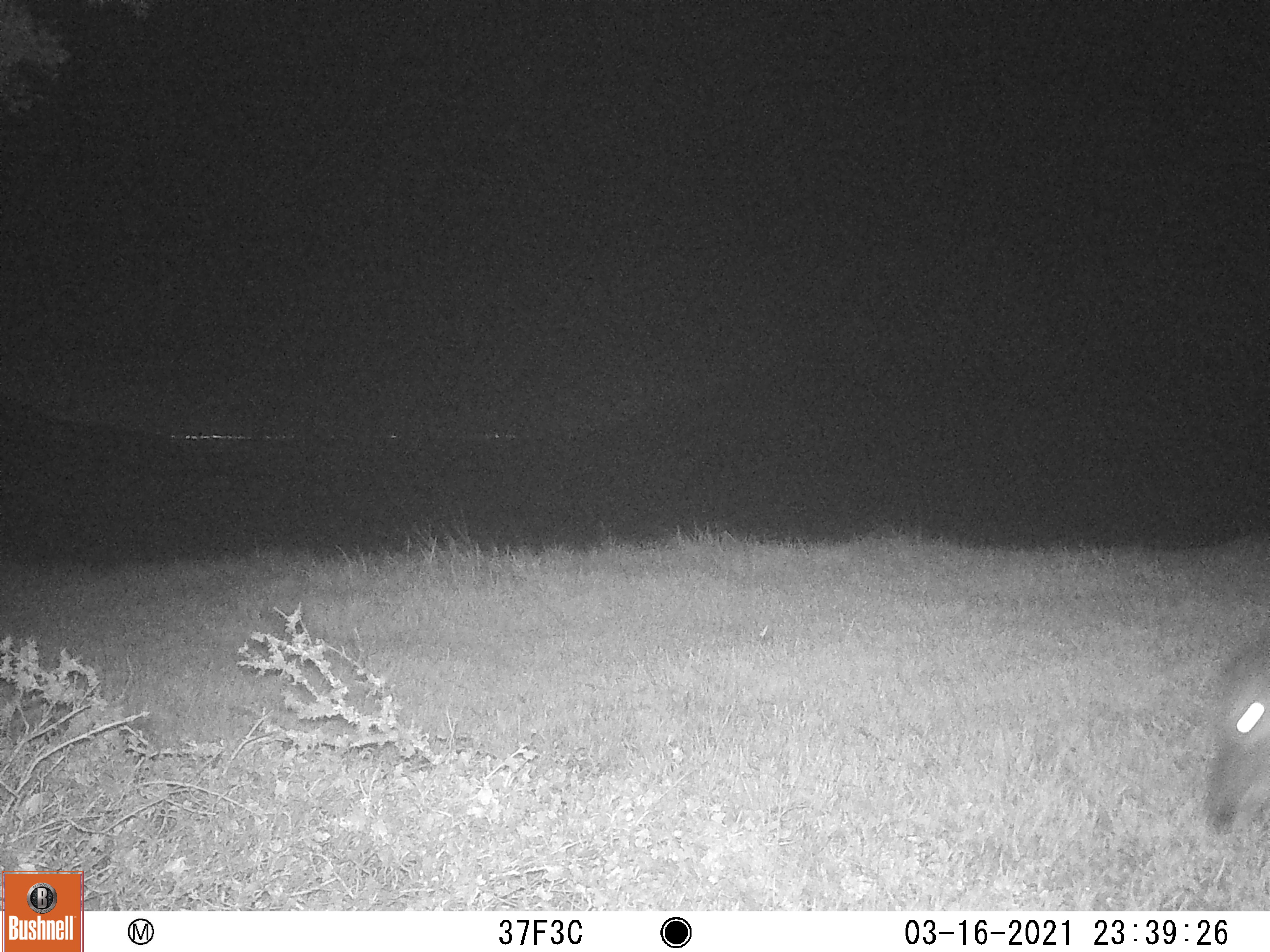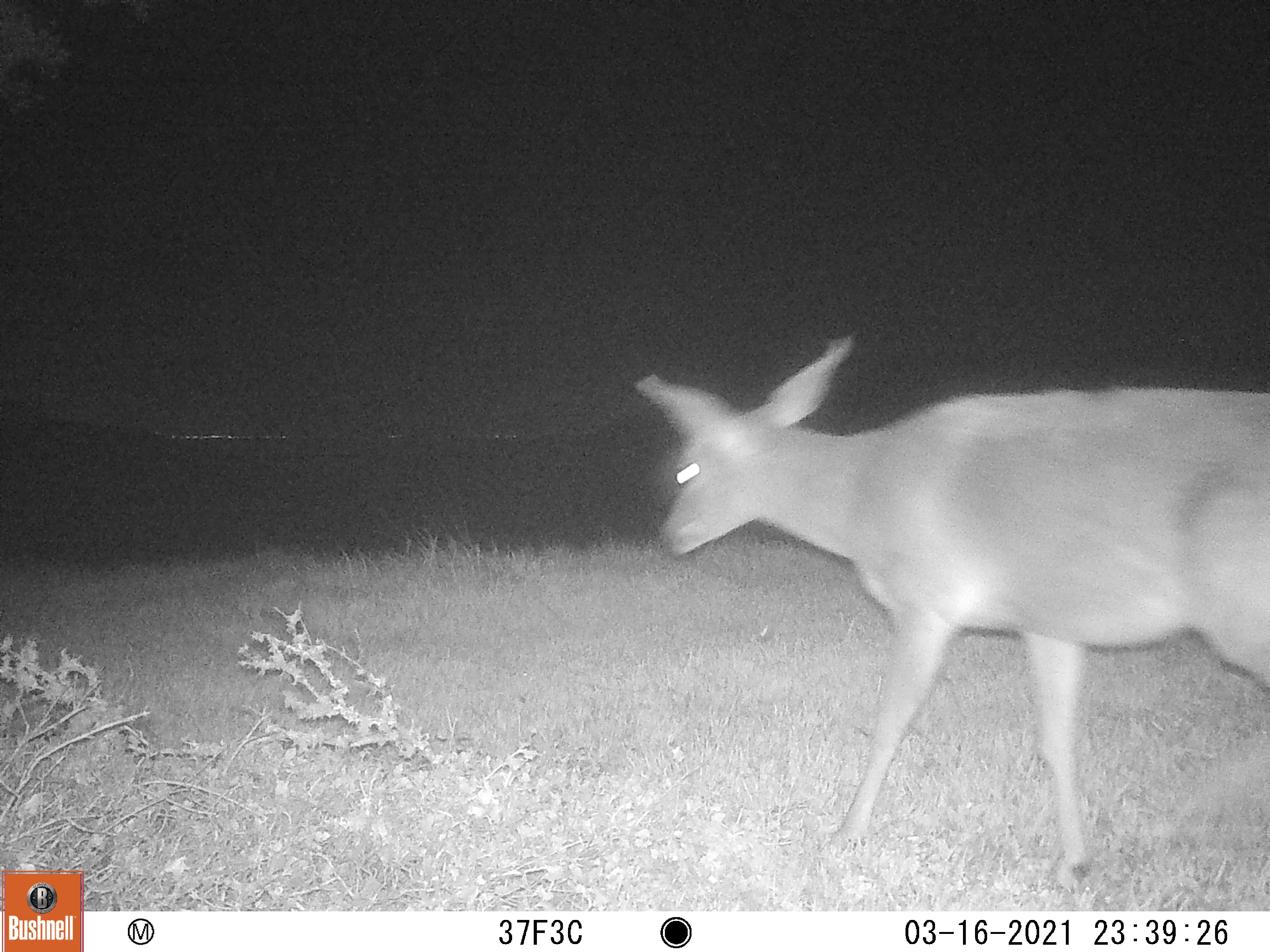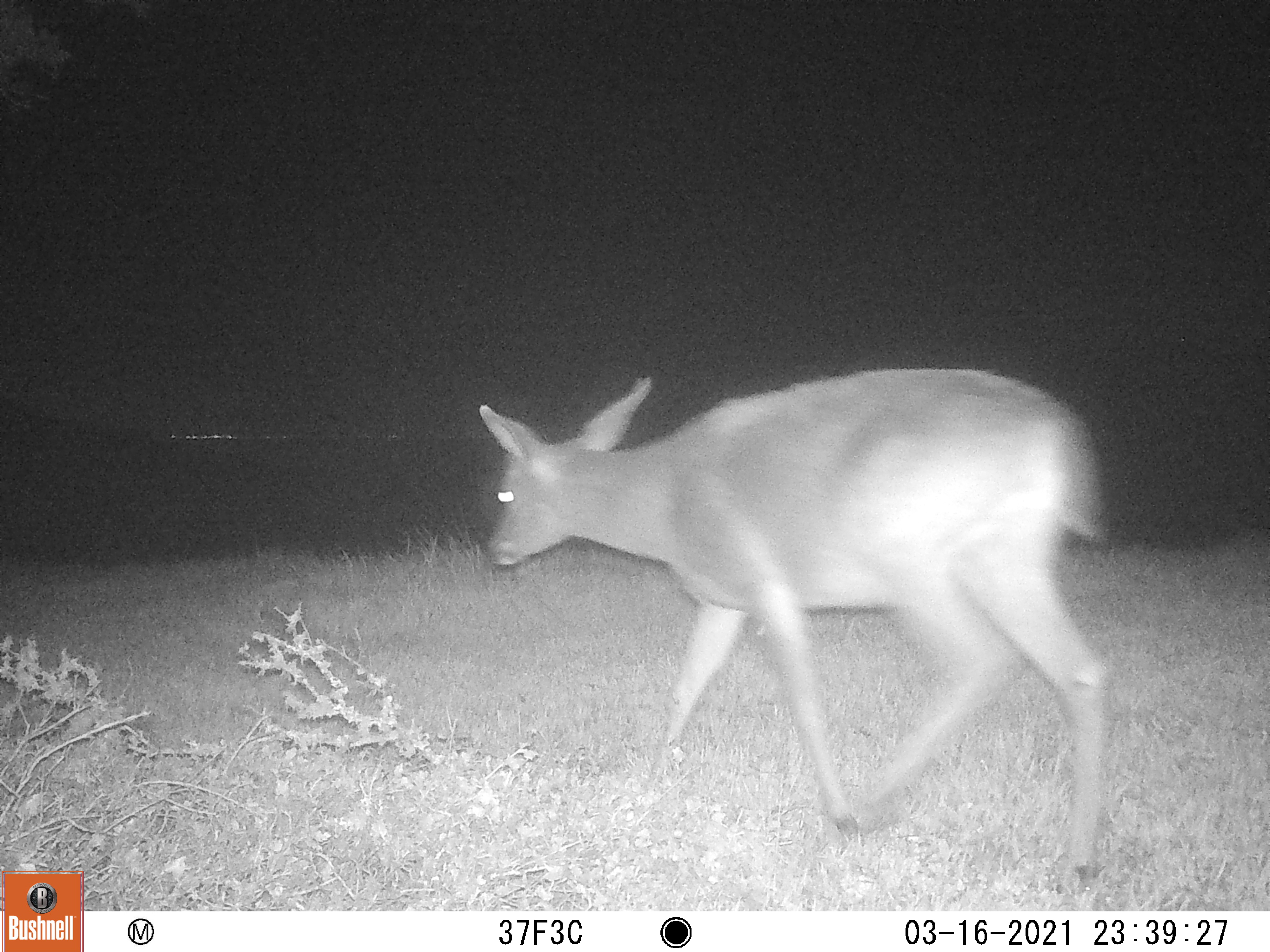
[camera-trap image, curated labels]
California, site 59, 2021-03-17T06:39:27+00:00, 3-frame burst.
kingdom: Animalia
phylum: Chordata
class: Mammalia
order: Artiodactyla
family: Cervidae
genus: Odocoileus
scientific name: Odocoileus hemionus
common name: mule deer